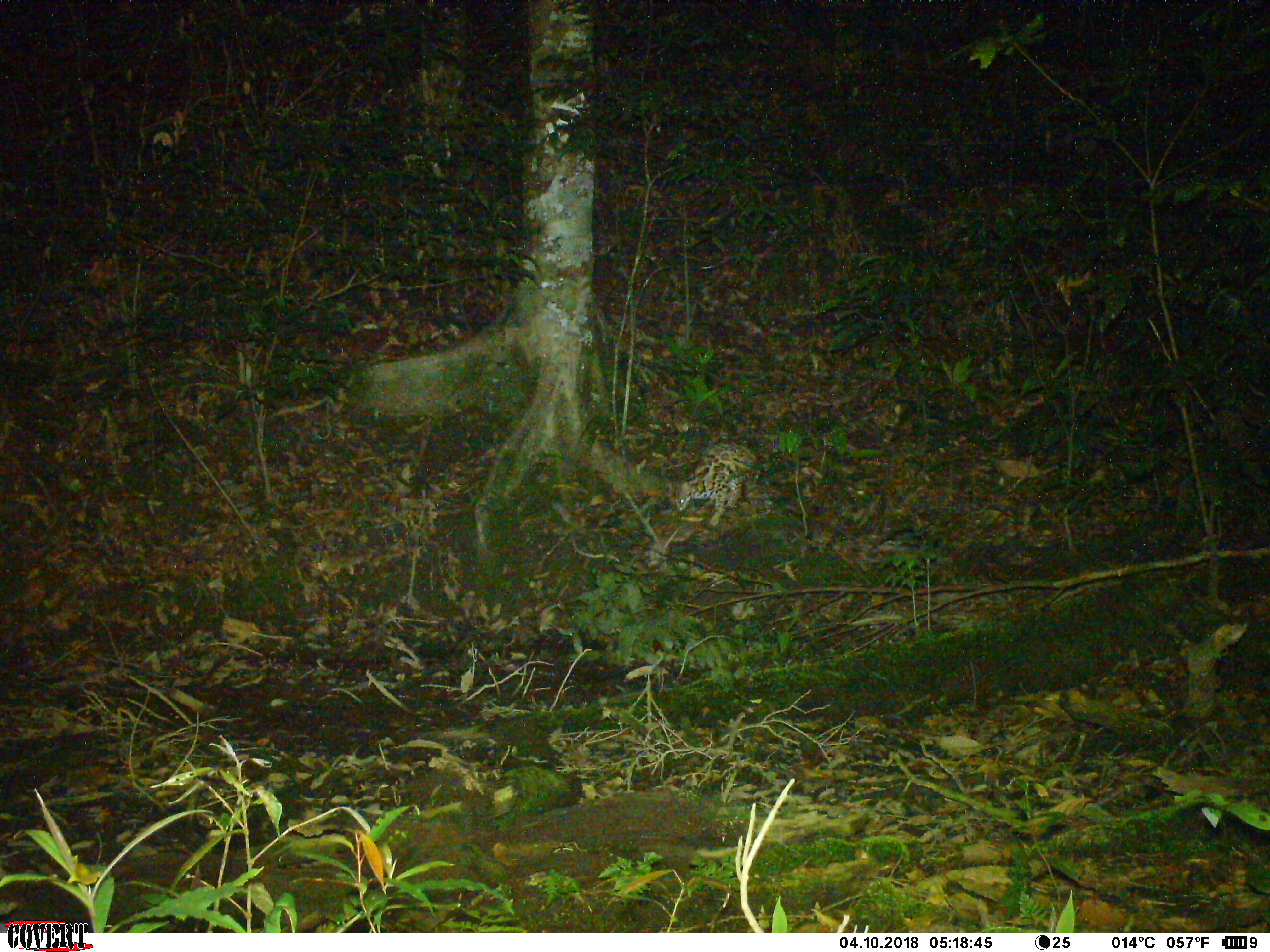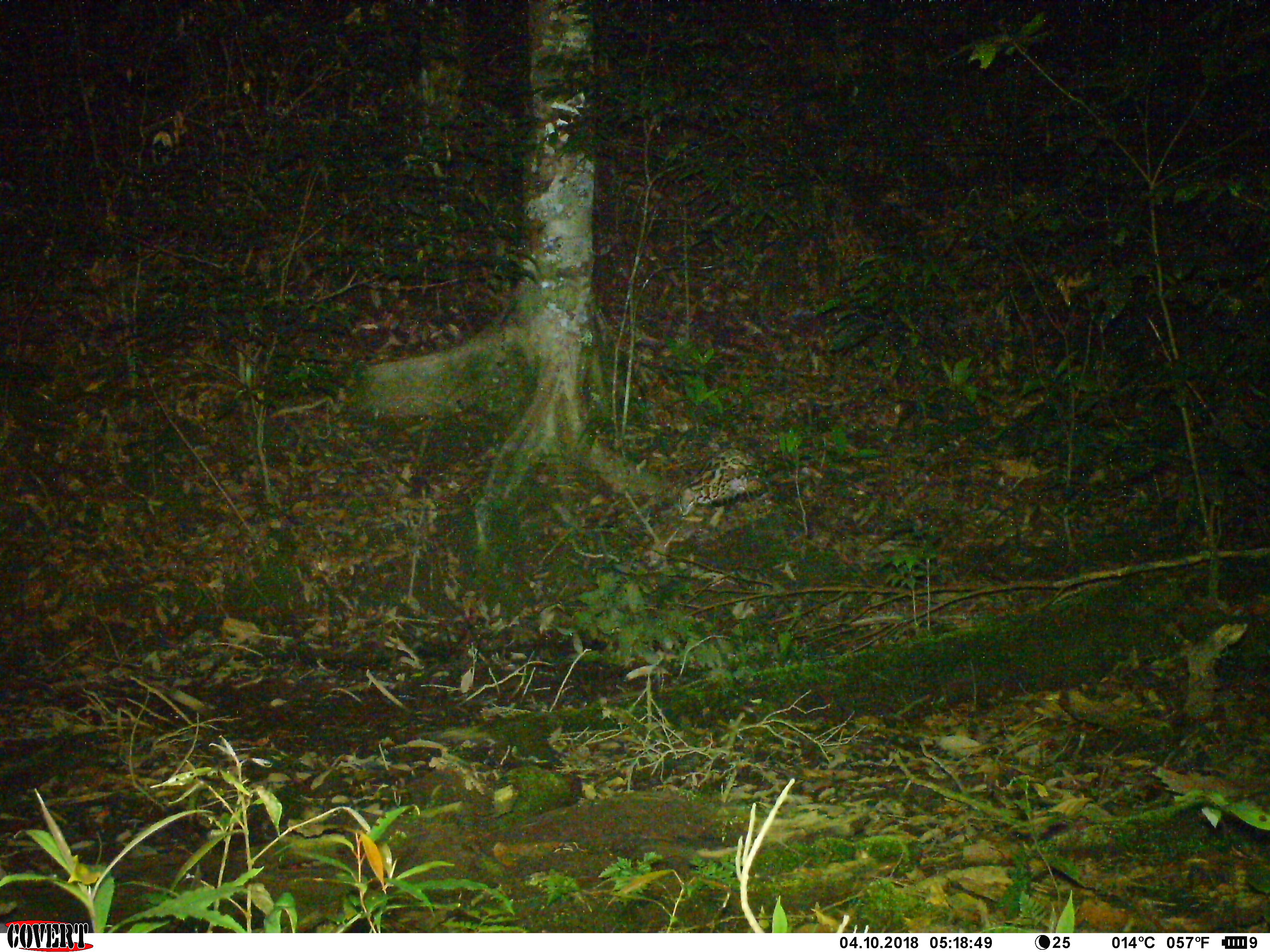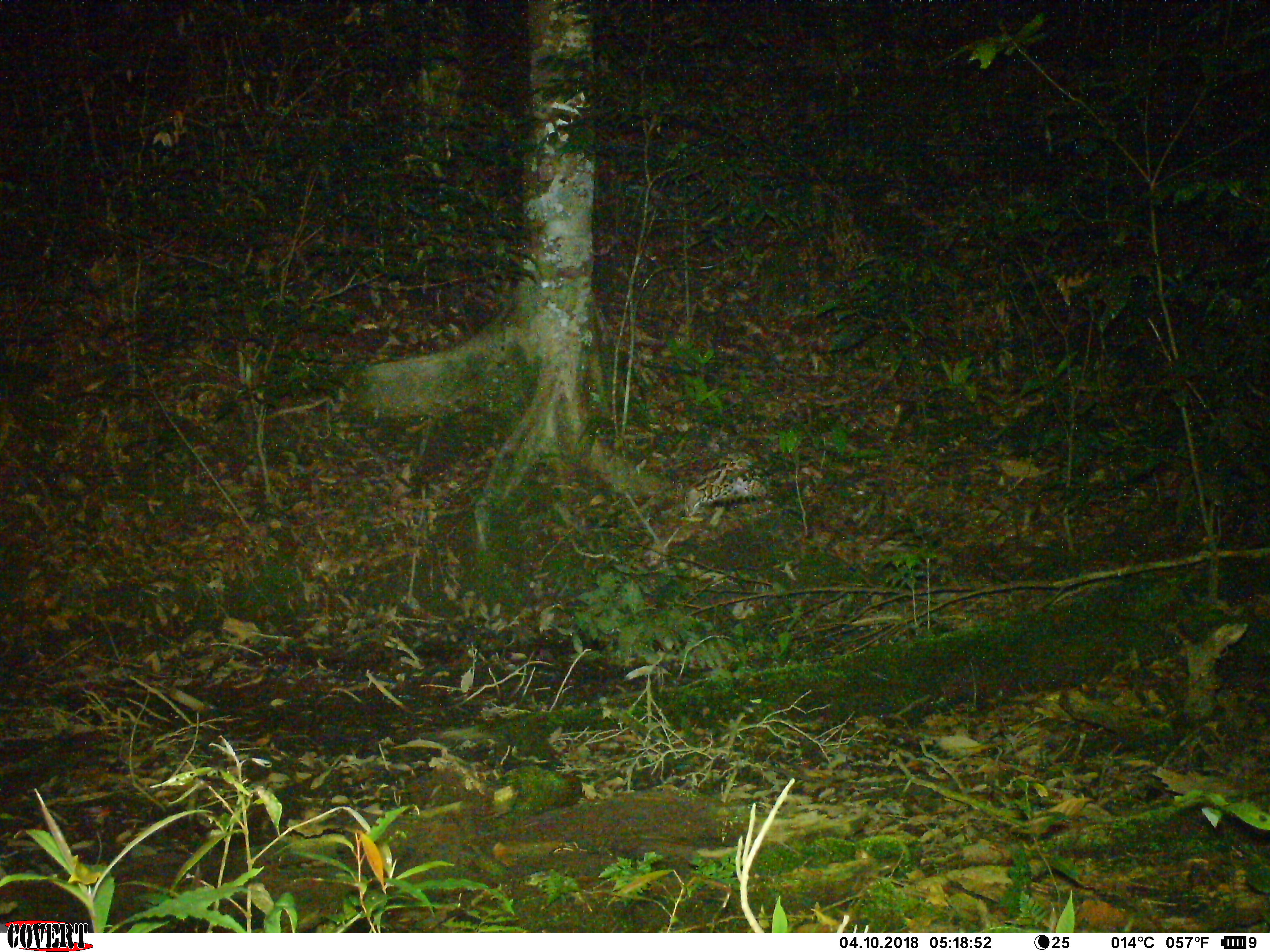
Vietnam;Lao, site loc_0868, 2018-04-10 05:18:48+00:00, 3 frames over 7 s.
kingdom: Animalia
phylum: Chordata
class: Mammalia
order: Carnivora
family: Felidae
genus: Prionailurus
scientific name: Prionailurus bengalensis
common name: leopard cat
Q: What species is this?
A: Leopard cat (Prionailurus bengalensis).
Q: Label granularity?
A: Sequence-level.